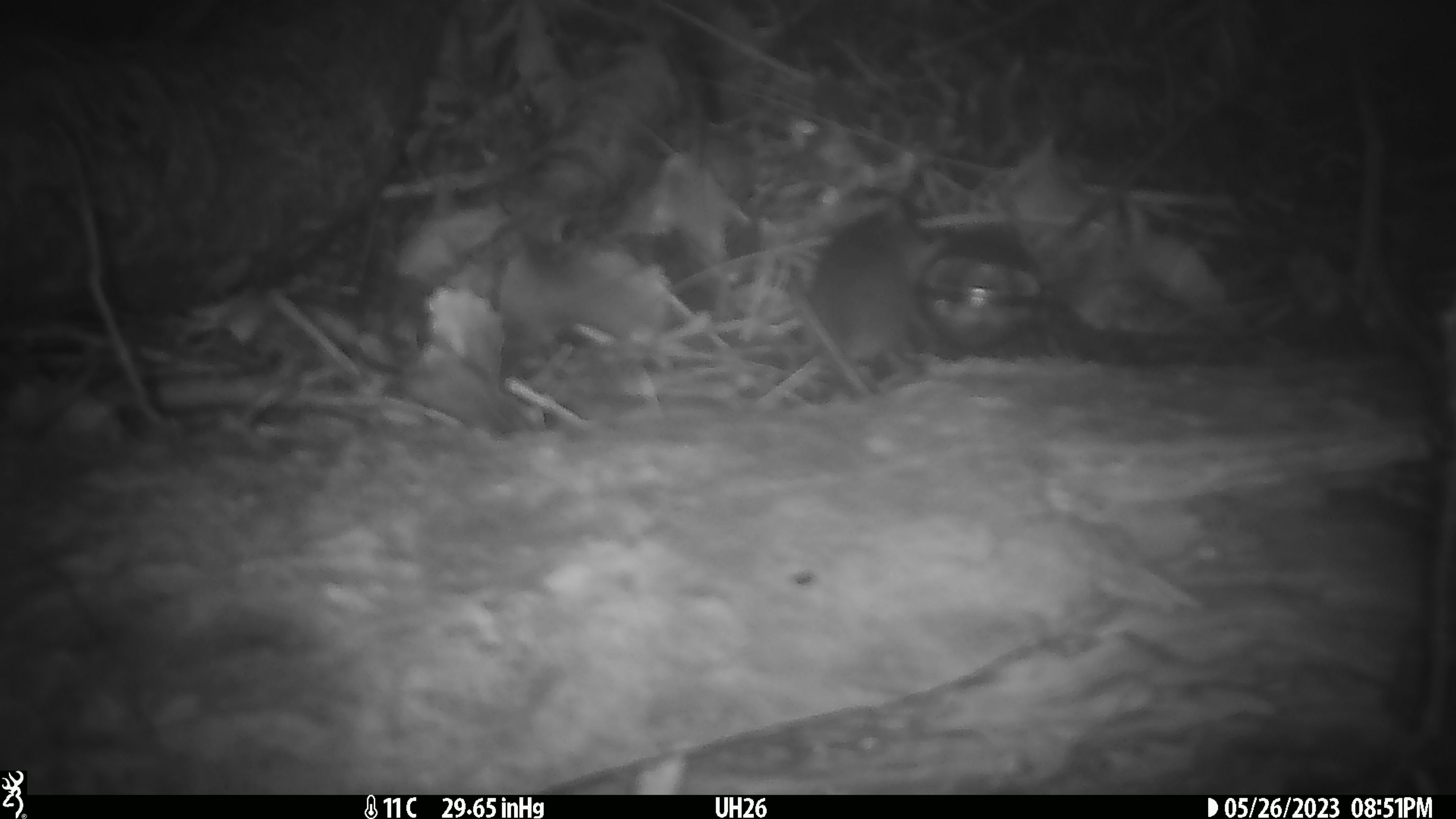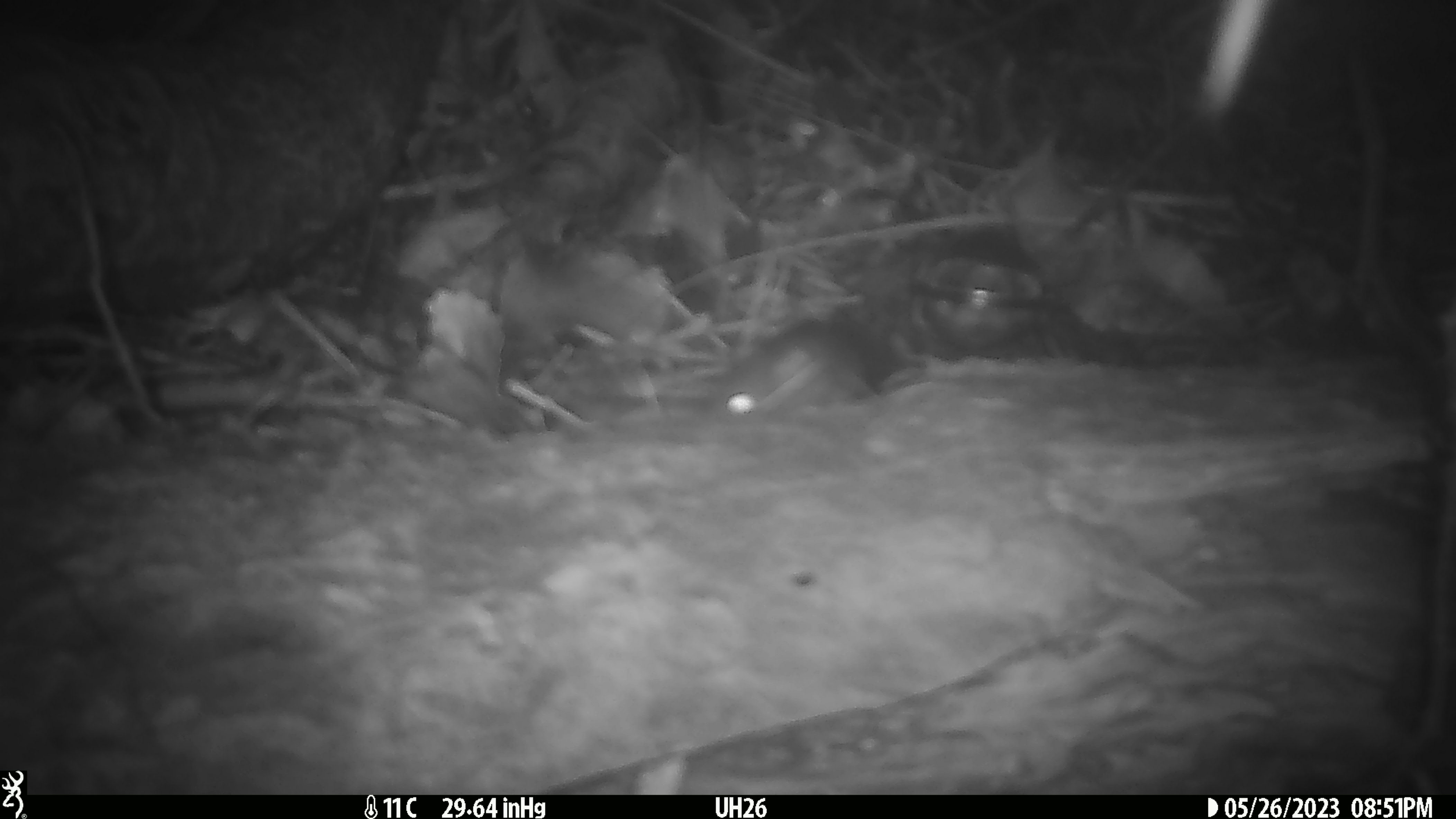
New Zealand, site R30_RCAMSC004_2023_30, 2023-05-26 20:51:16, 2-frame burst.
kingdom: Animalia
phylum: Chordata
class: Mammalia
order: Rodentia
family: Muridae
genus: Mus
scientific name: Mus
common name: mouse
Mouse (Mus).